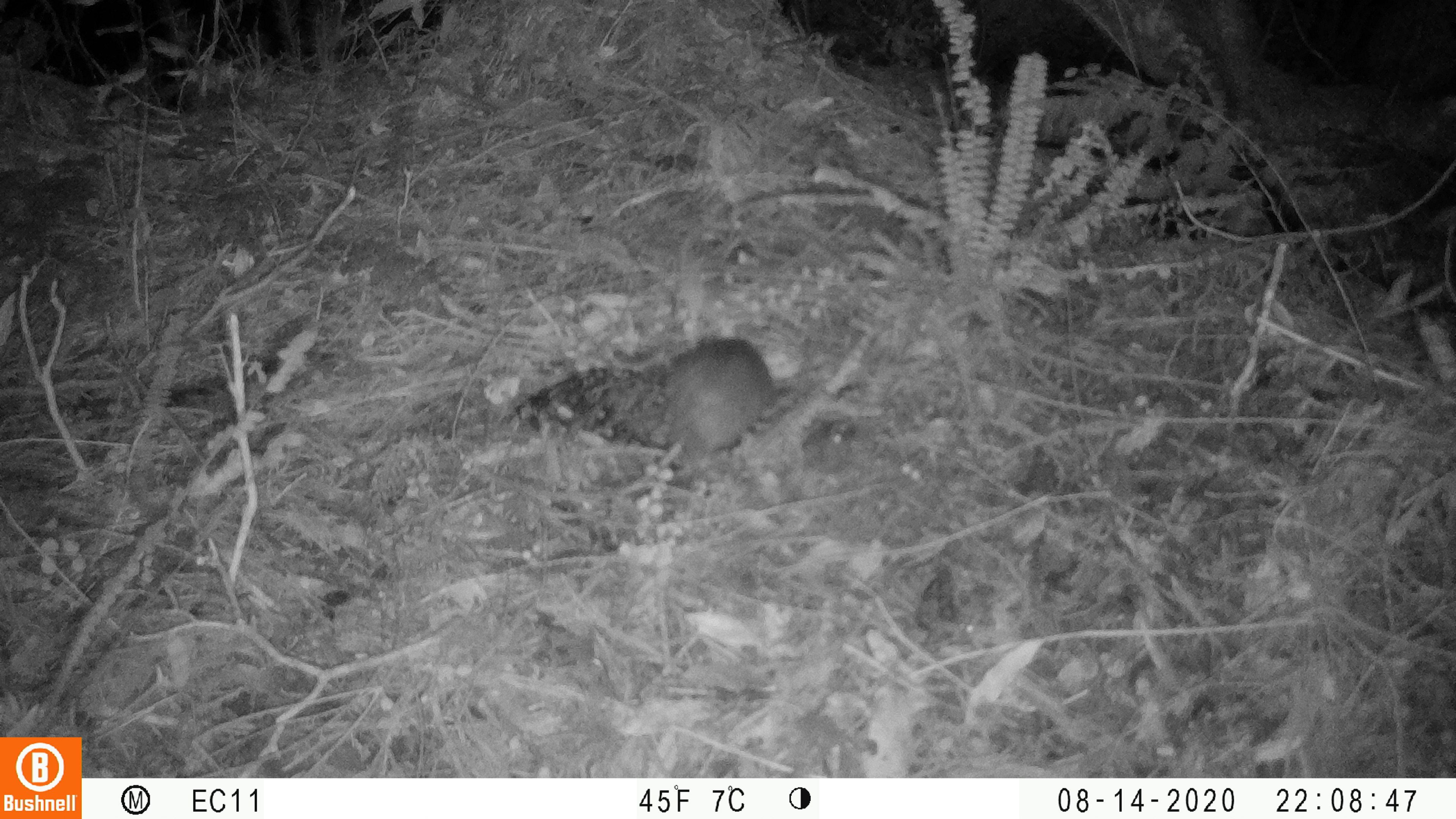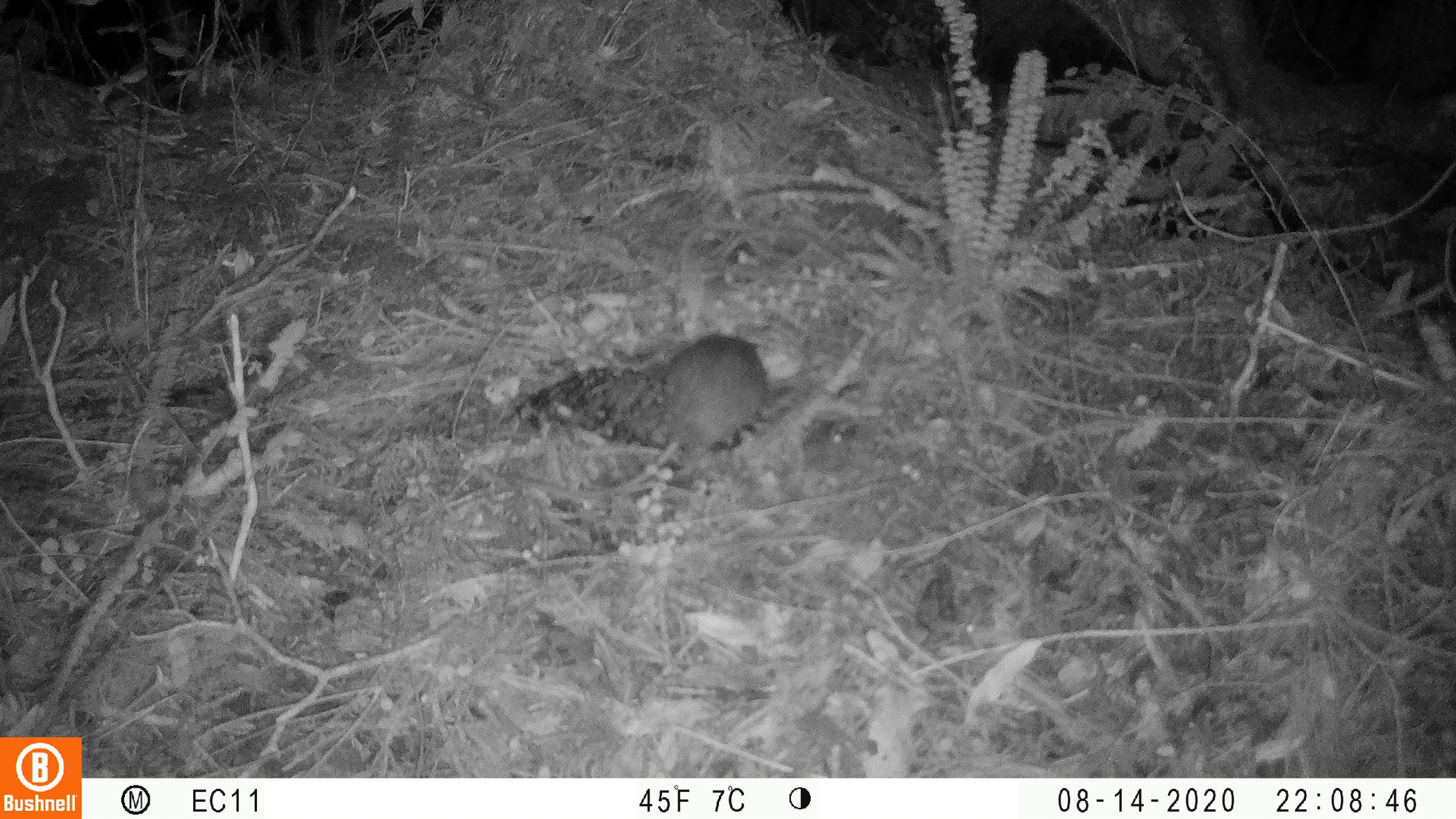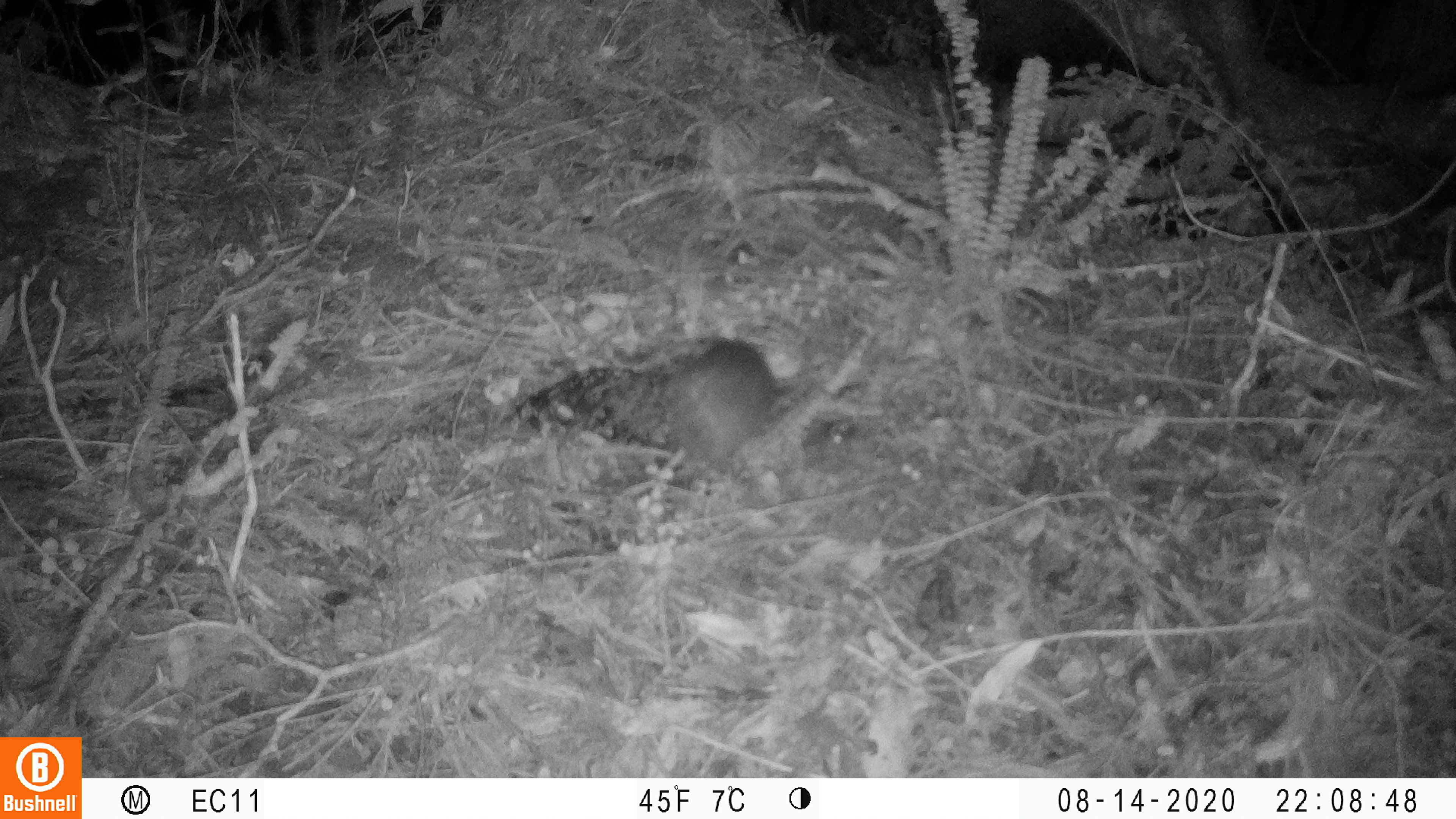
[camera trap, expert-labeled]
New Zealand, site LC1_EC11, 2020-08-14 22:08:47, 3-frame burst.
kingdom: Animalia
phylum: Chordata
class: Mammalia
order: Rodentia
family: Muridae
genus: Rattus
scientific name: Rattus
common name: rat